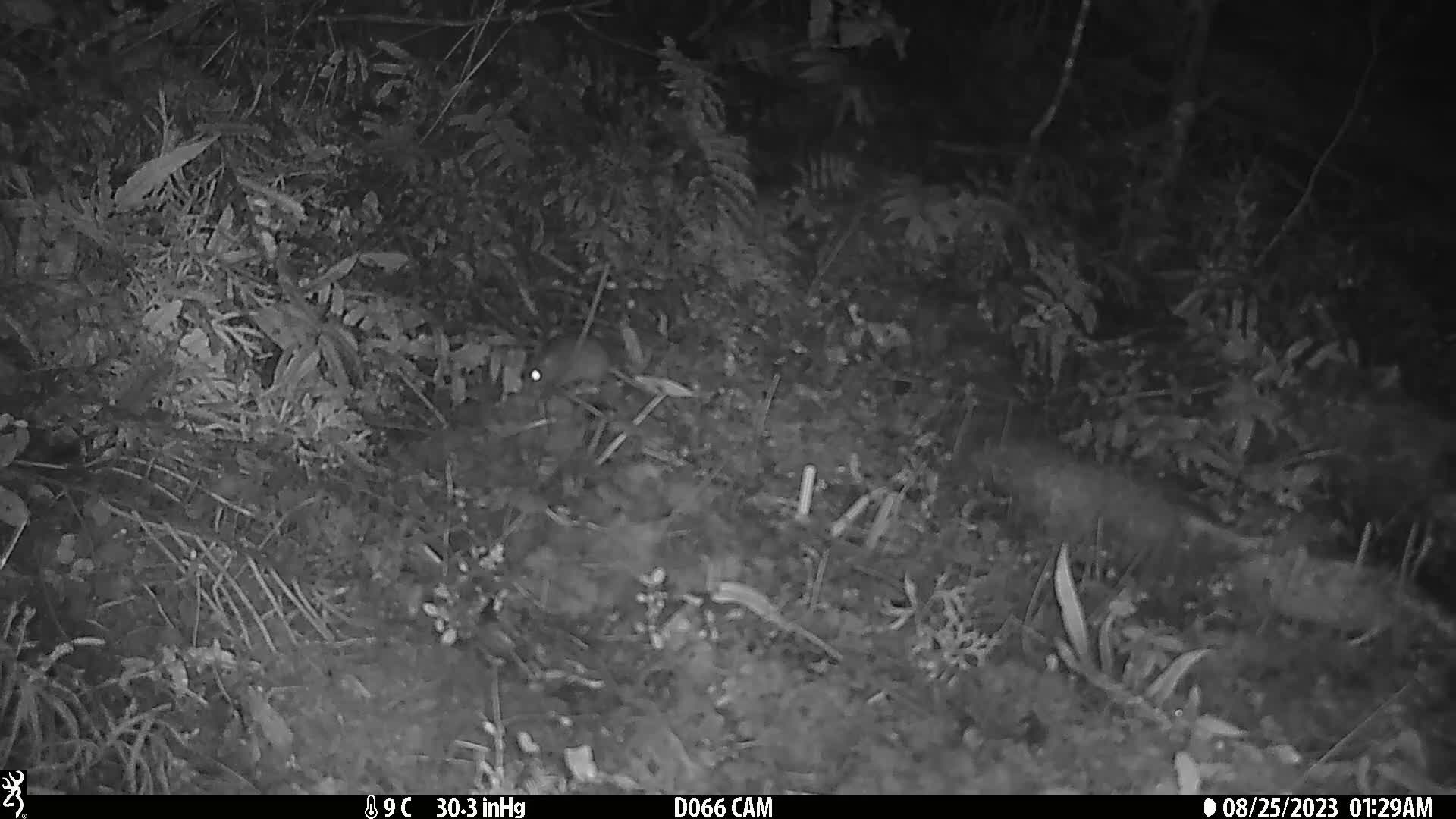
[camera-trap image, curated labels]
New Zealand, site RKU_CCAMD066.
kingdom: Animalia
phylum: Chordata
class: Mammalia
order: Rodentia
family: Muridae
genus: Rattus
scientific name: Rattus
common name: rat